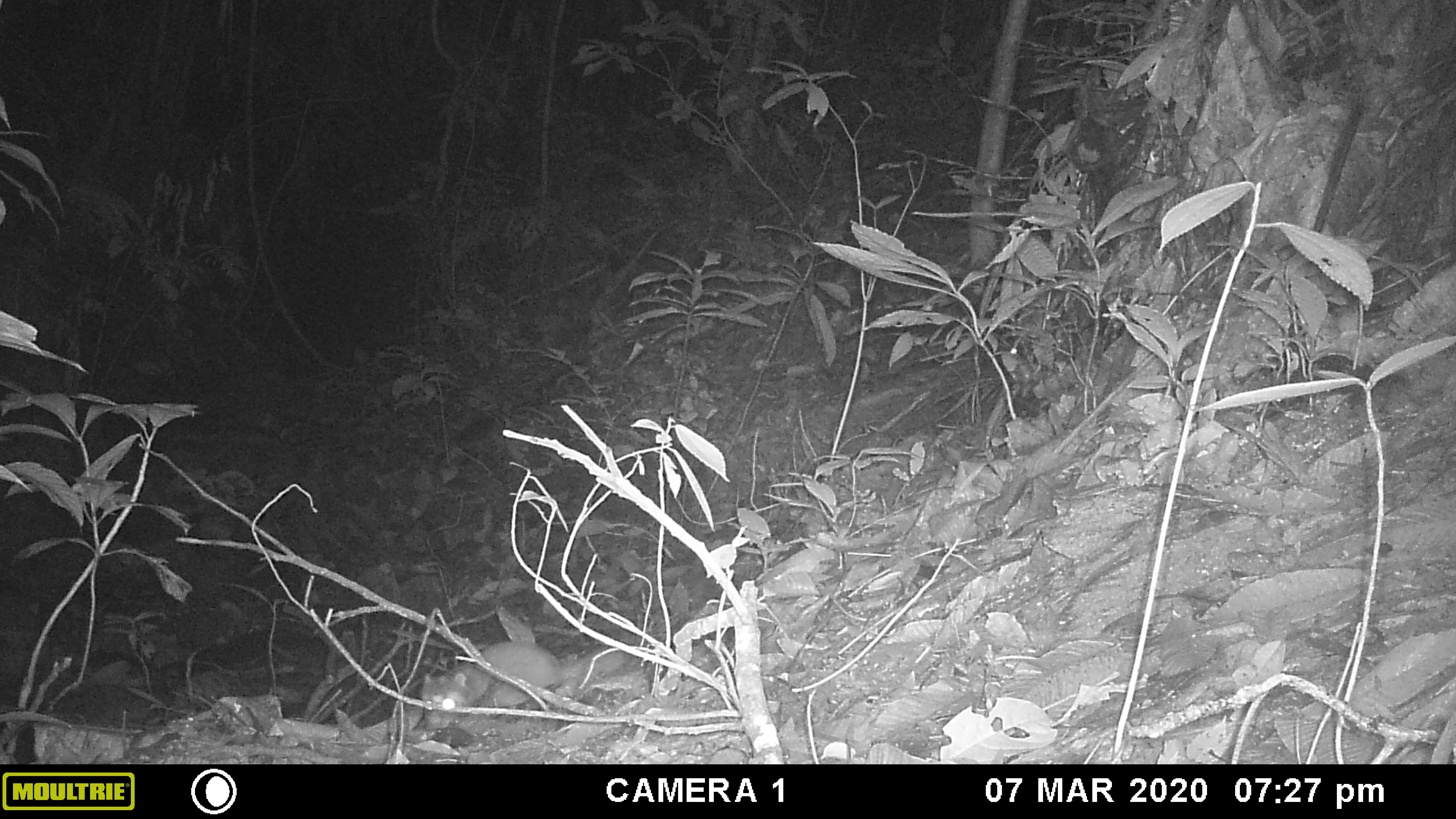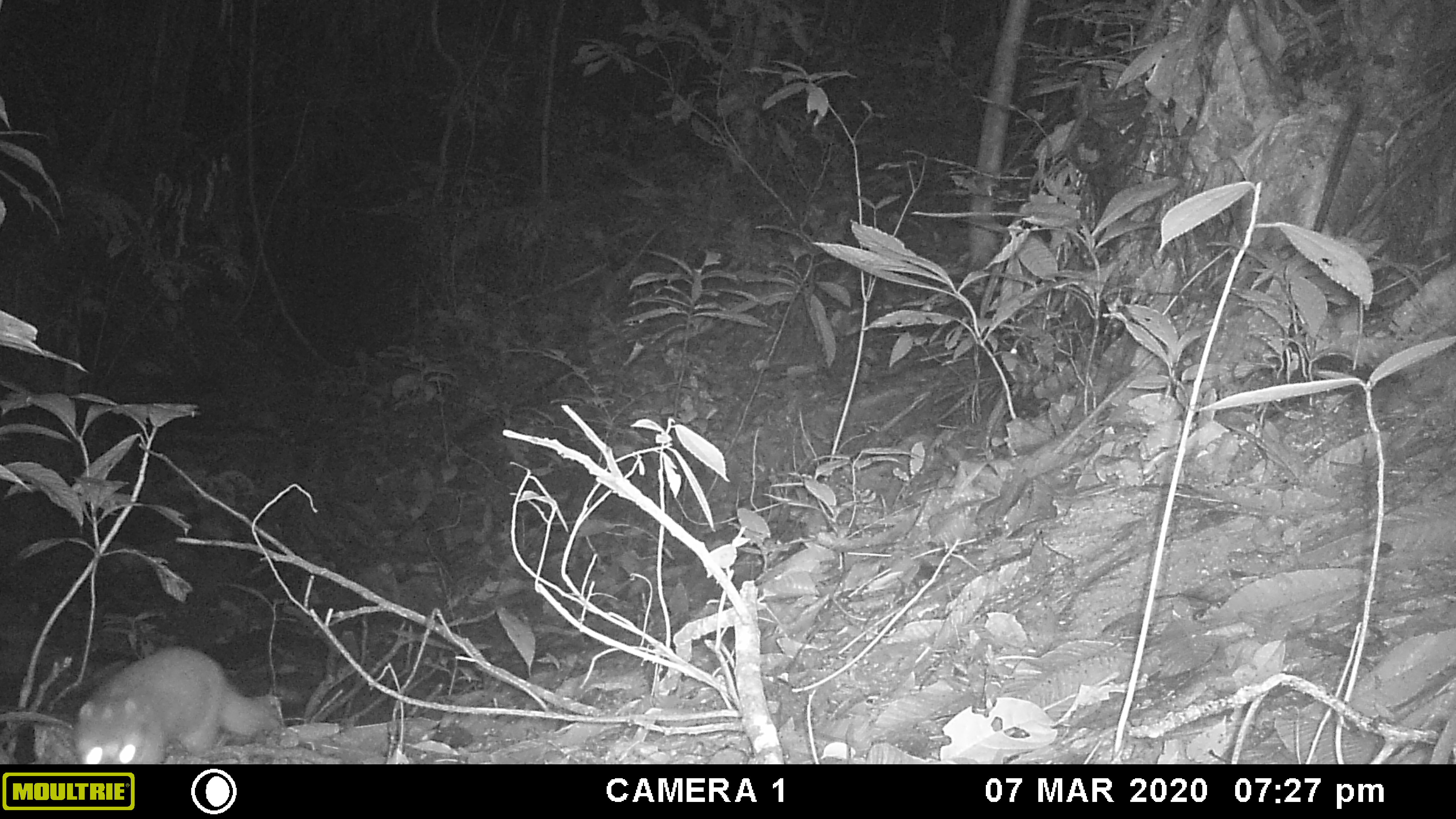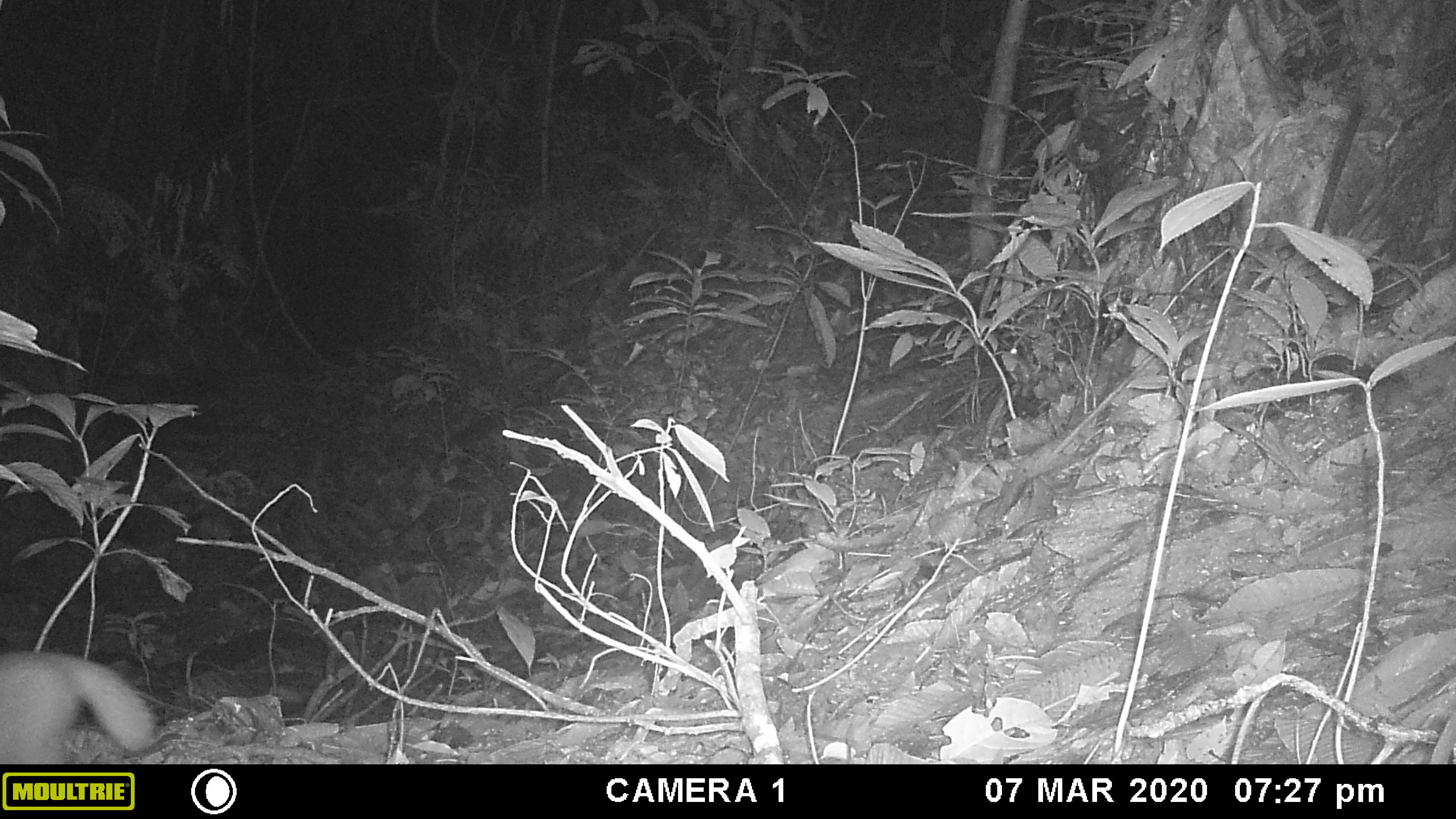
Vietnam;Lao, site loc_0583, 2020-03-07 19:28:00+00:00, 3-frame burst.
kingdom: Animalia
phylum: Chordata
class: Mammalia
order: Carnivora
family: Mustelidae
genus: Melogale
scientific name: Melogale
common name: ferret badger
Ferret badger (Melogale). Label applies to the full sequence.